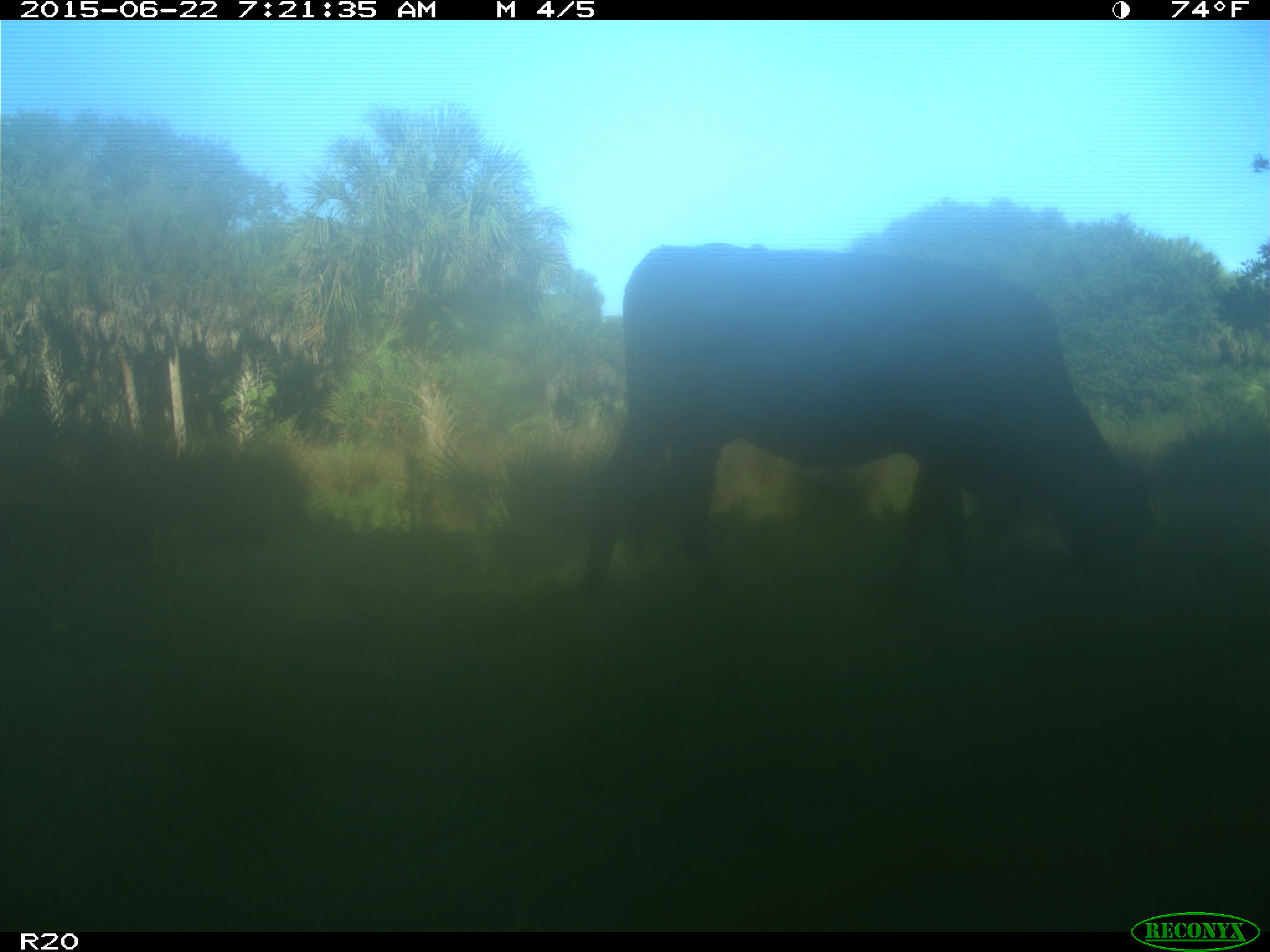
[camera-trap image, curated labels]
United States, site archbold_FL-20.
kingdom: Animalia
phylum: Chordata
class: Mammalia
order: Artiodactyla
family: Bovidae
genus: Bos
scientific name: Bos taurus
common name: domestic cow